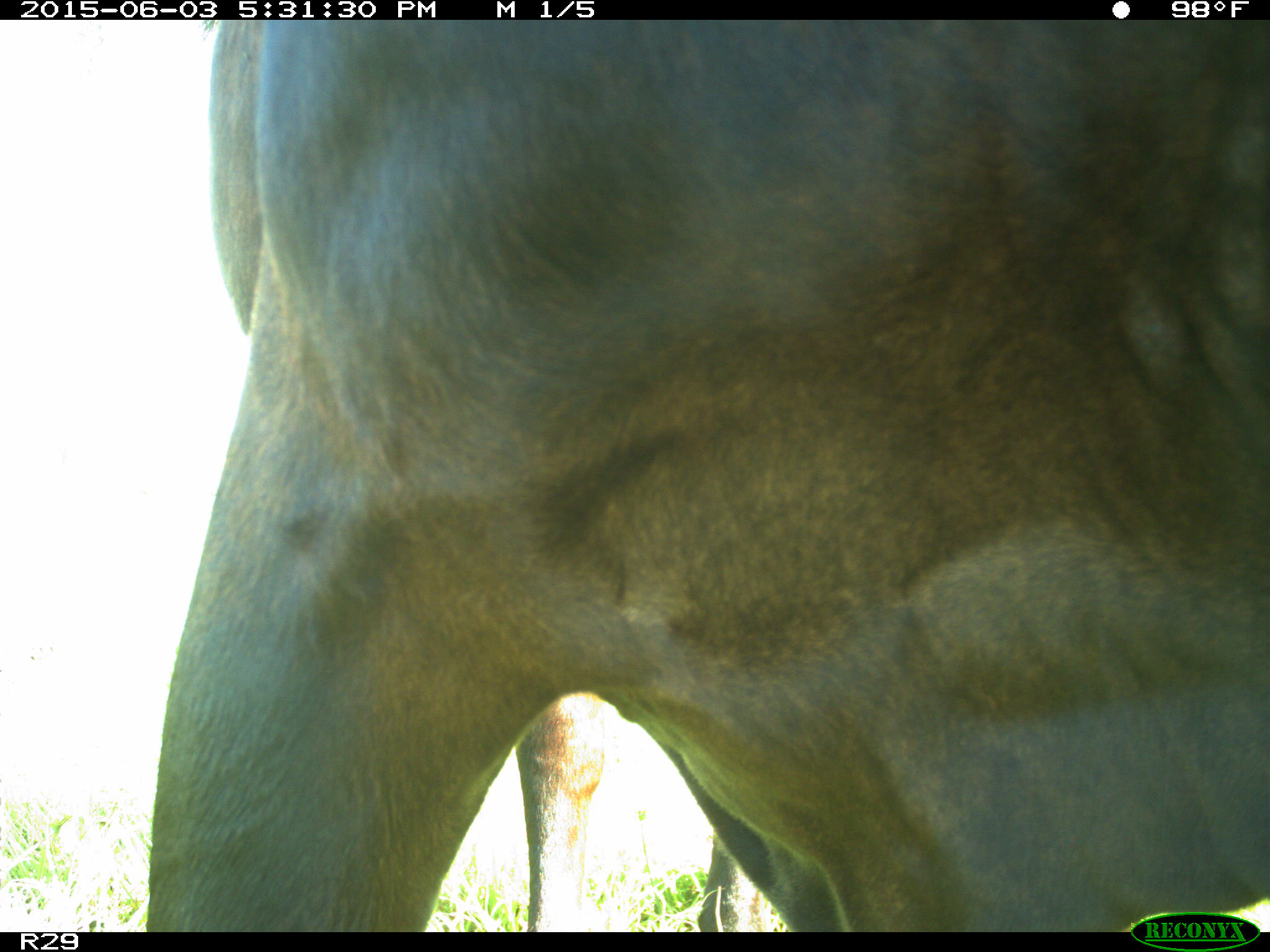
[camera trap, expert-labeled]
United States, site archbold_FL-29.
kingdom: Animalia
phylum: Chordata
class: Mammalia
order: Artiodactyla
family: Bovidae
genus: Bos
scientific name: Bos taurus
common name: domestic cow